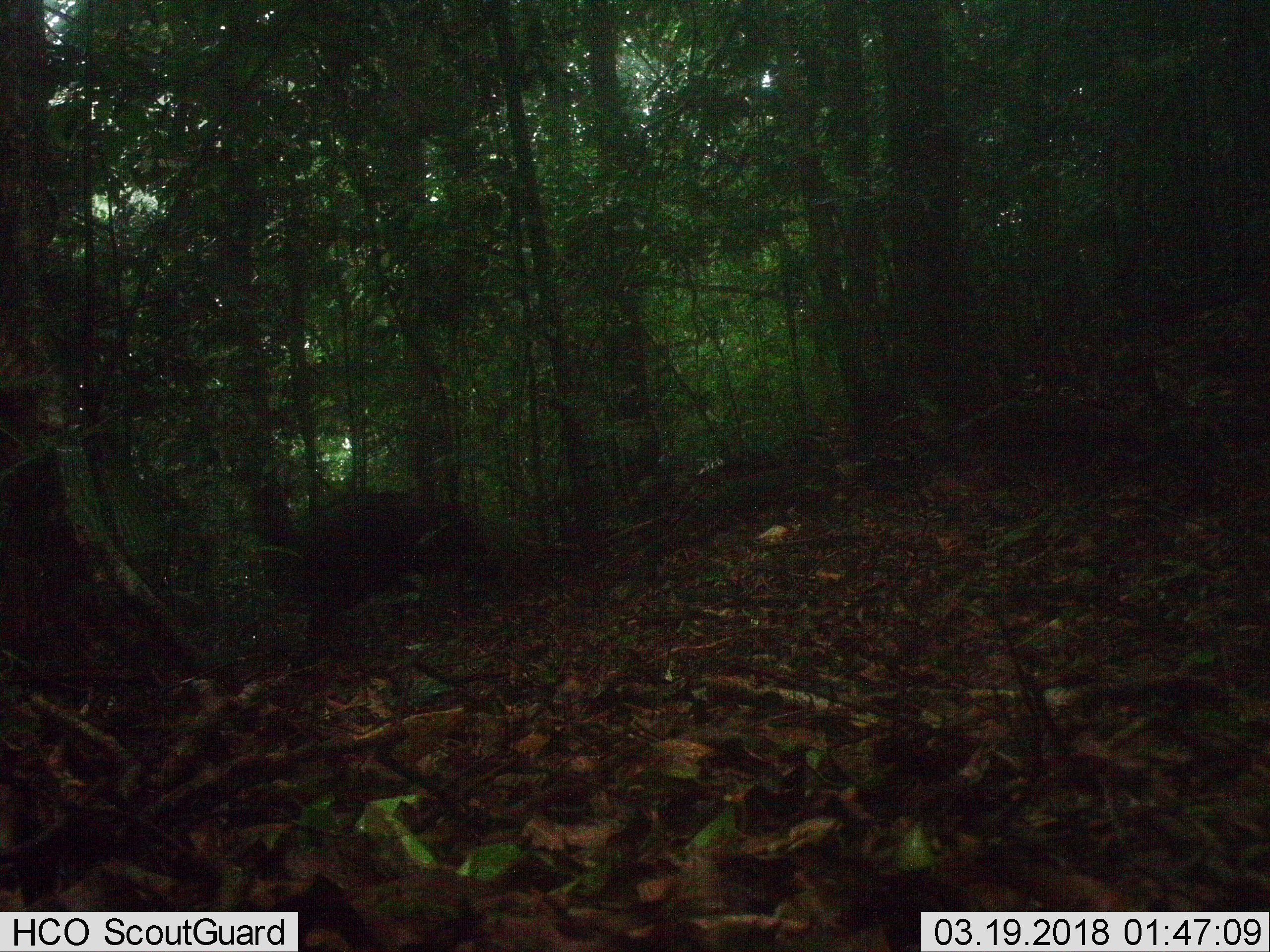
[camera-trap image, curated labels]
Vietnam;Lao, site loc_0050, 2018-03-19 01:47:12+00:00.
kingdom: Animalia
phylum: Chordata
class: Mammalia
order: Artiodactyla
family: Suidae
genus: Sus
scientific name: Sus scrofa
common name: eurasian wild pig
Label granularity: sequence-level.